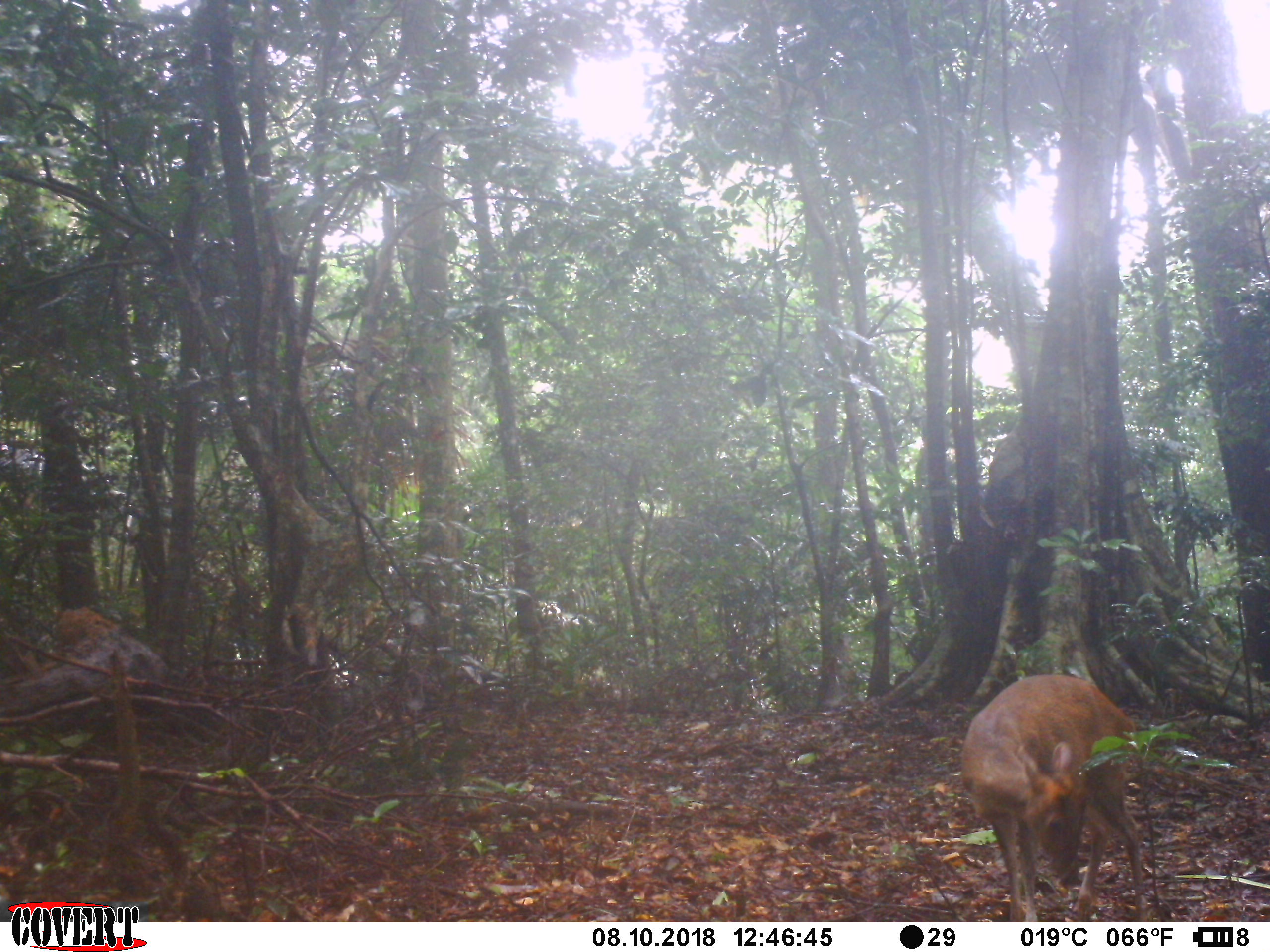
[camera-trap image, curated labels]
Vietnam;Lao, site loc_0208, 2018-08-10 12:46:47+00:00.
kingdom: Animalia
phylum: Chordata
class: Mammalia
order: Artiodactyla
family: Cervidae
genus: Muntiacus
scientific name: Muntiacus rooseveltorum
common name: roosevelt's muntjac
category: roosevelts muntjac group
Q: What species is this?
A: Roosevelts muntjac group (roosevelt's muntjac) (Muntiacus rooseveltorum).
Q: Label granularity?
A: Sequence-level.